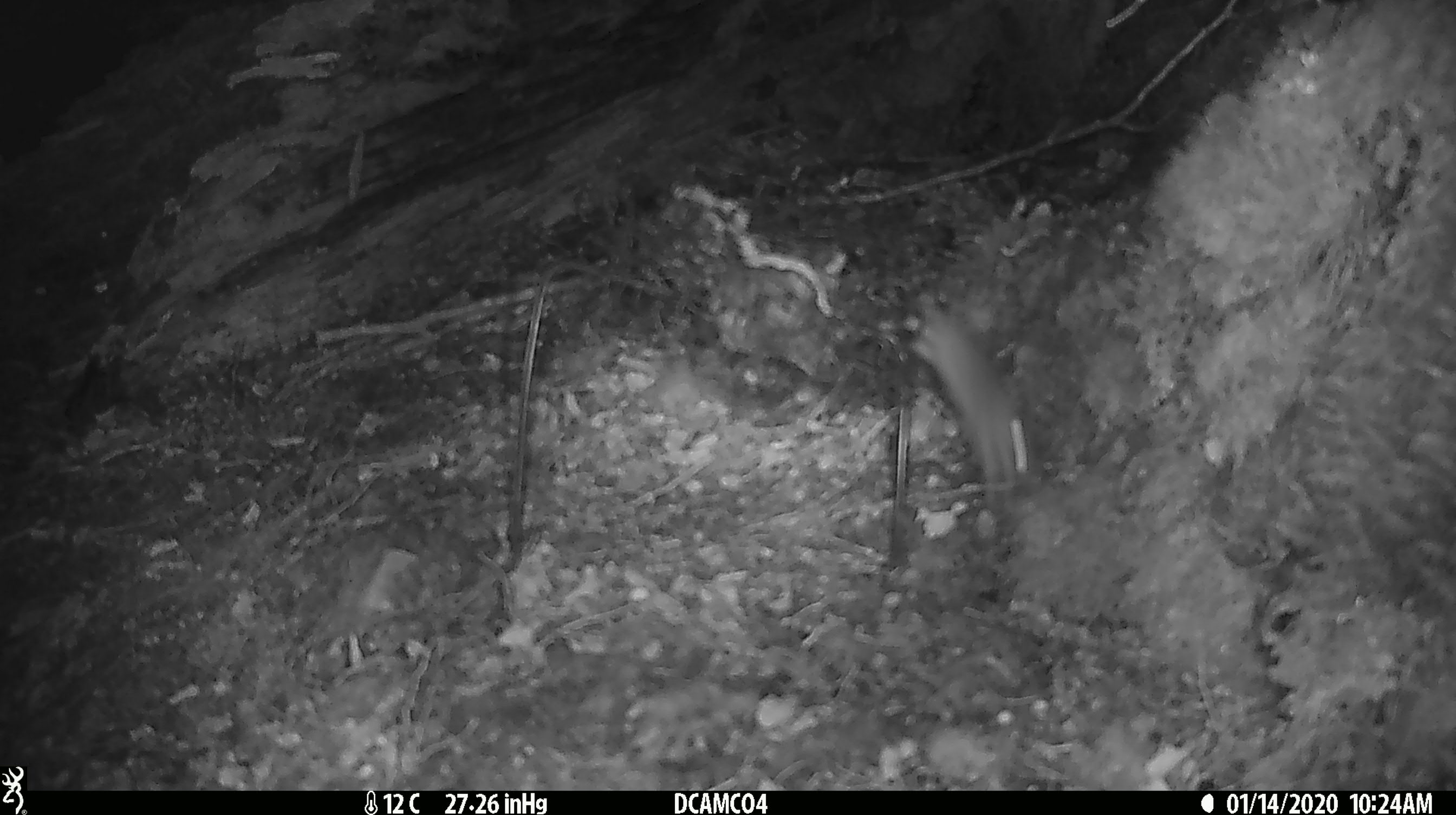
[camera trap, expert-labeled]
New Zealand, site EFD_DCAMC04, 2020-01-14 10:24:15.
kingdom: Animalia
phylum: Chordata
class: Mammalia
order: Rodentia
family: Muridae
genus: Mus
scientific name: Mus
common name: mouse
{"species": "mouse (Mus)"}